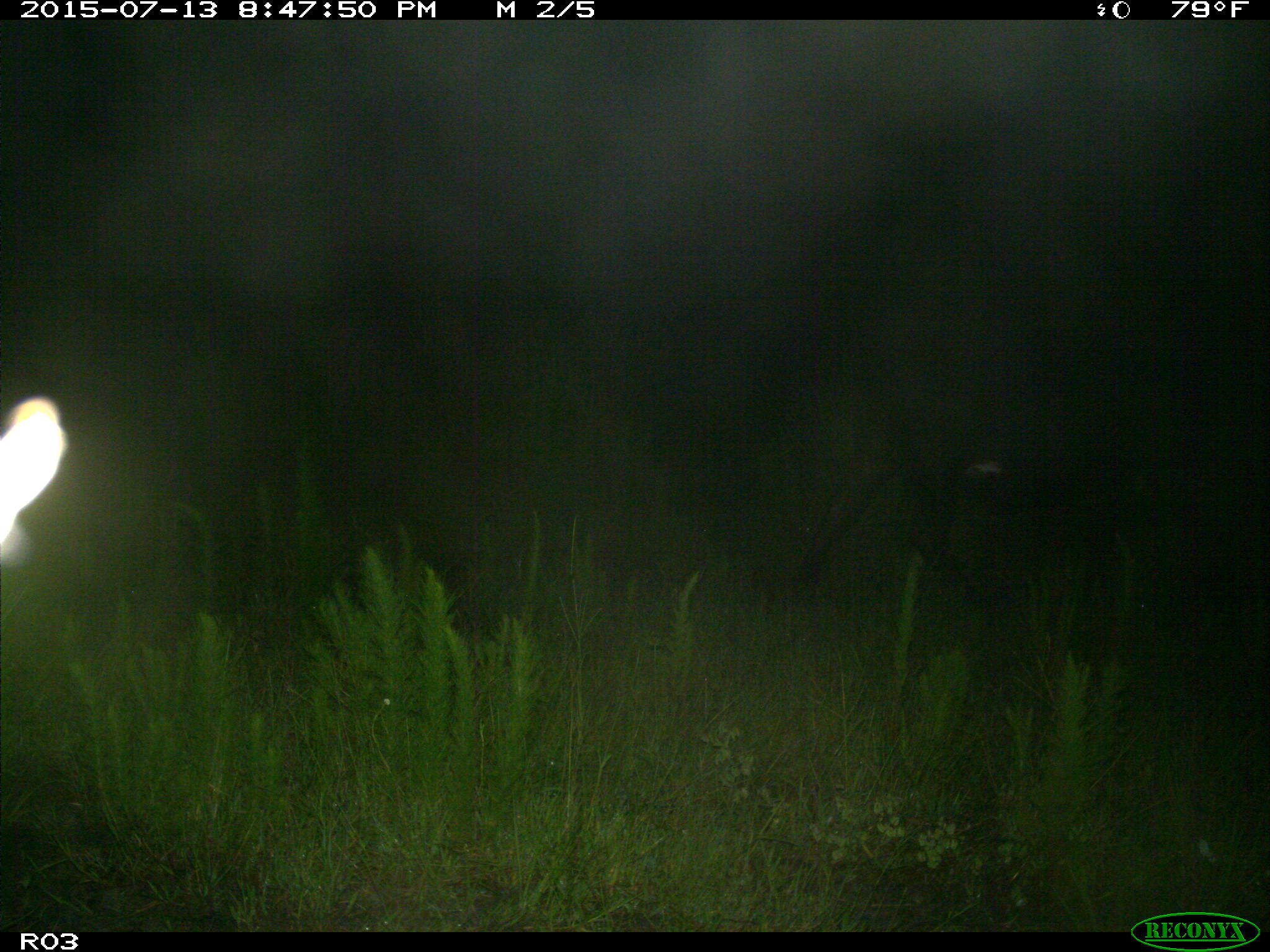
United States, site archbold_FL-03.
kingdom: Animalia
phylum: Chordata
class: Mammalia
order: Artiodactyla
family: Bovidae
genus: Bos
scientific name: Bos taurus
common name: domestic cow